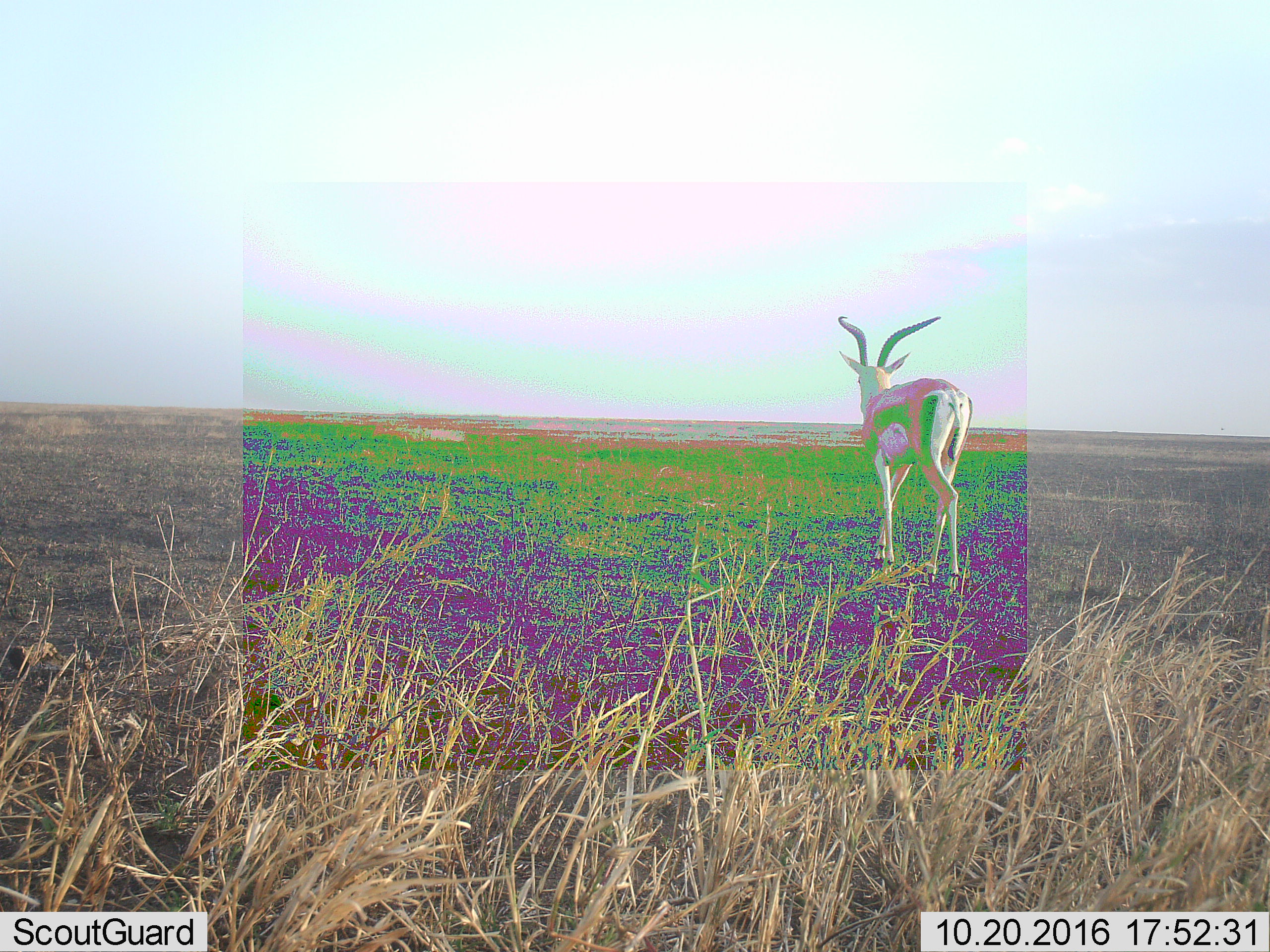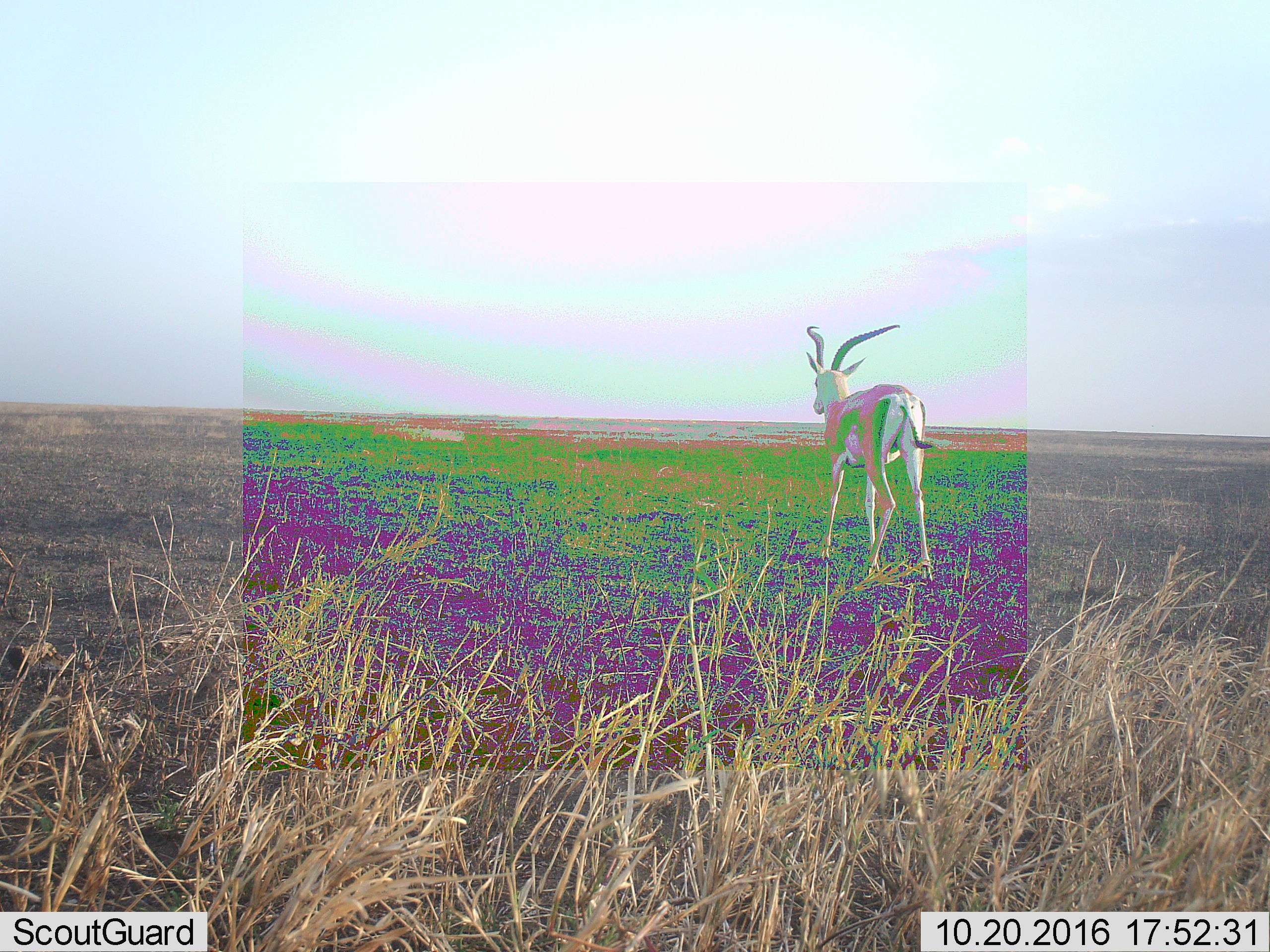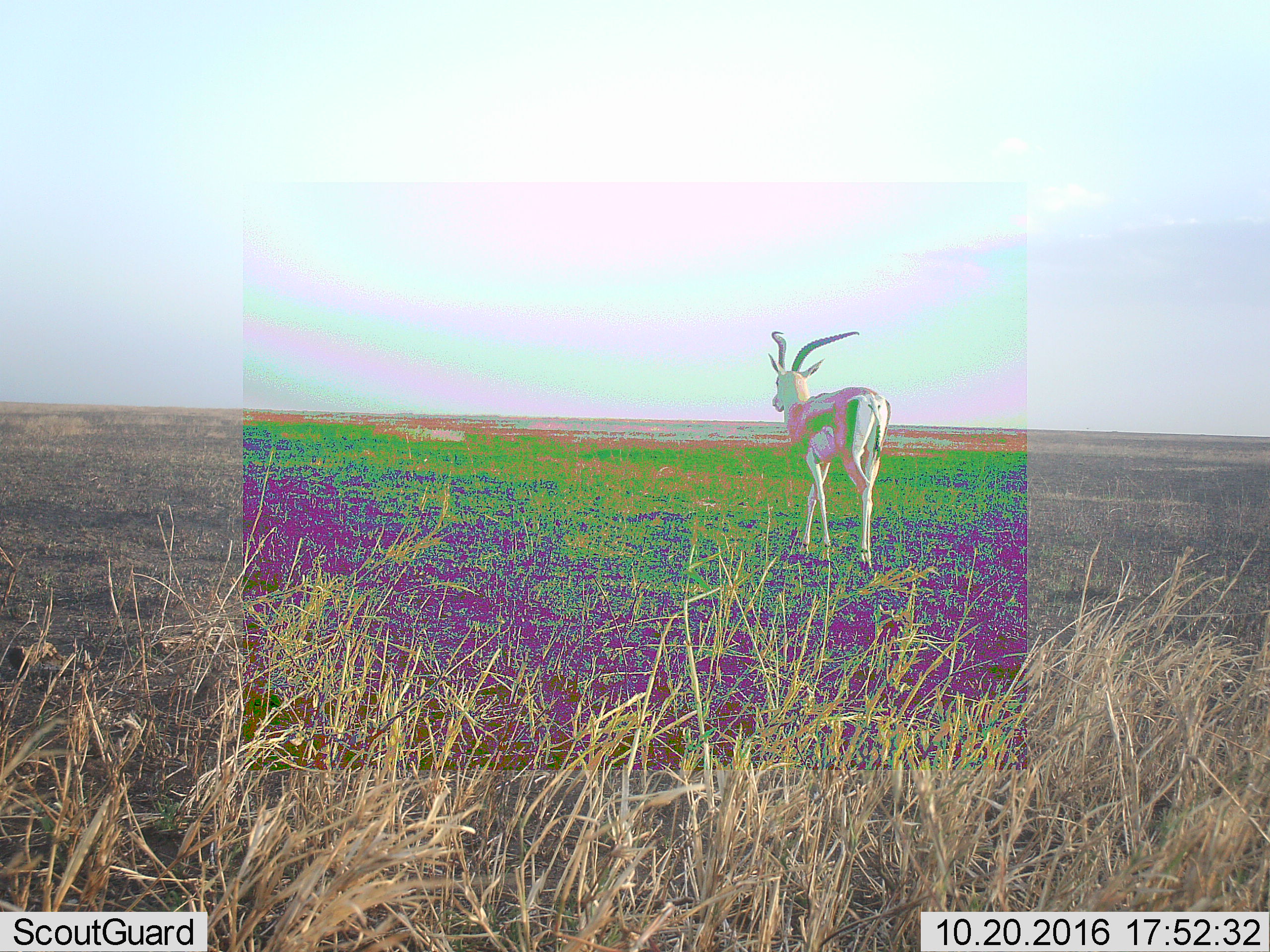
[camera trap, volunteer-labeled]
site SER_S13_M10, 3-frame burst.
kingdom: Animalia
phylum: Chordata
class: Mammalia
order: Artiodactyla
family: Bovidae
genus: Nanger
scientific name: Nanger granti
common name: grant's gazelle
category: gazellegrants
Gazellegrants (grant's gazelle) (Nanger granti), count 1. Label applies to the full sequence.